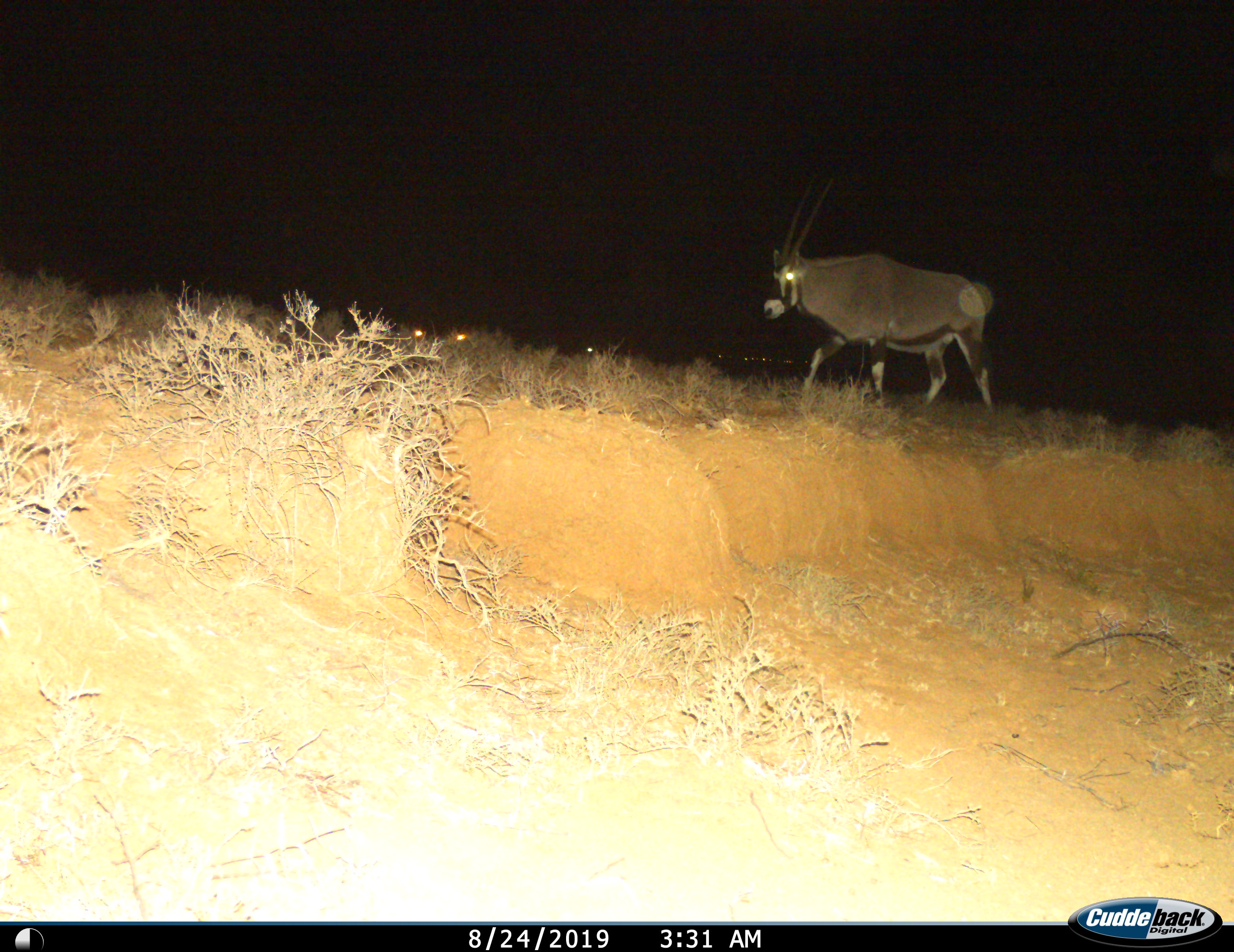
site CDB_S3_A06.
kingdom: Animalia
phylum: Chordata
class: Mammalia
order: Artiodactyla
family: Bovidae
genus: Oryx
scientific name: Oryx gazella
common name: gemsbok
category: oryx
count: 1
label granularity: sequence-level